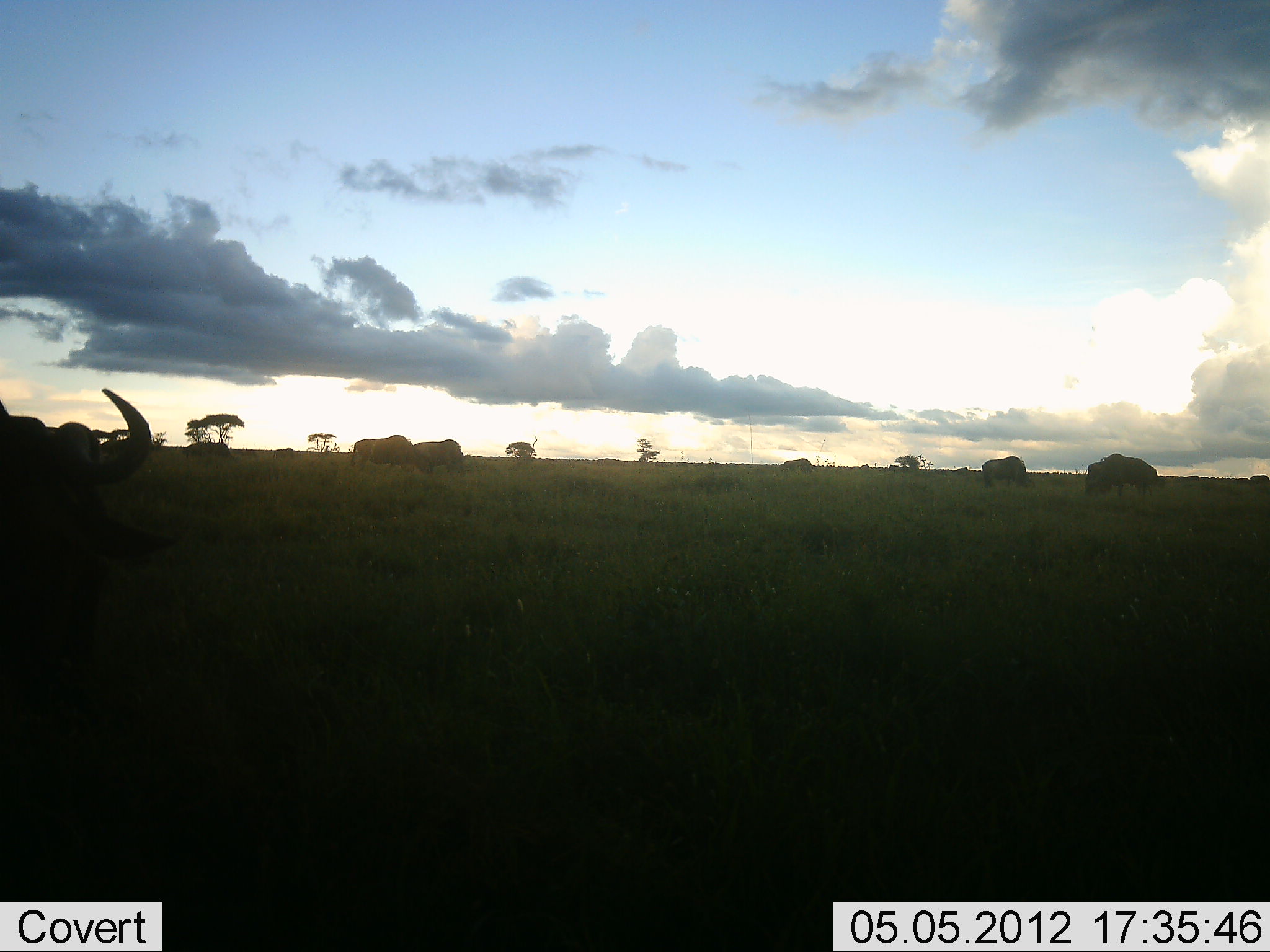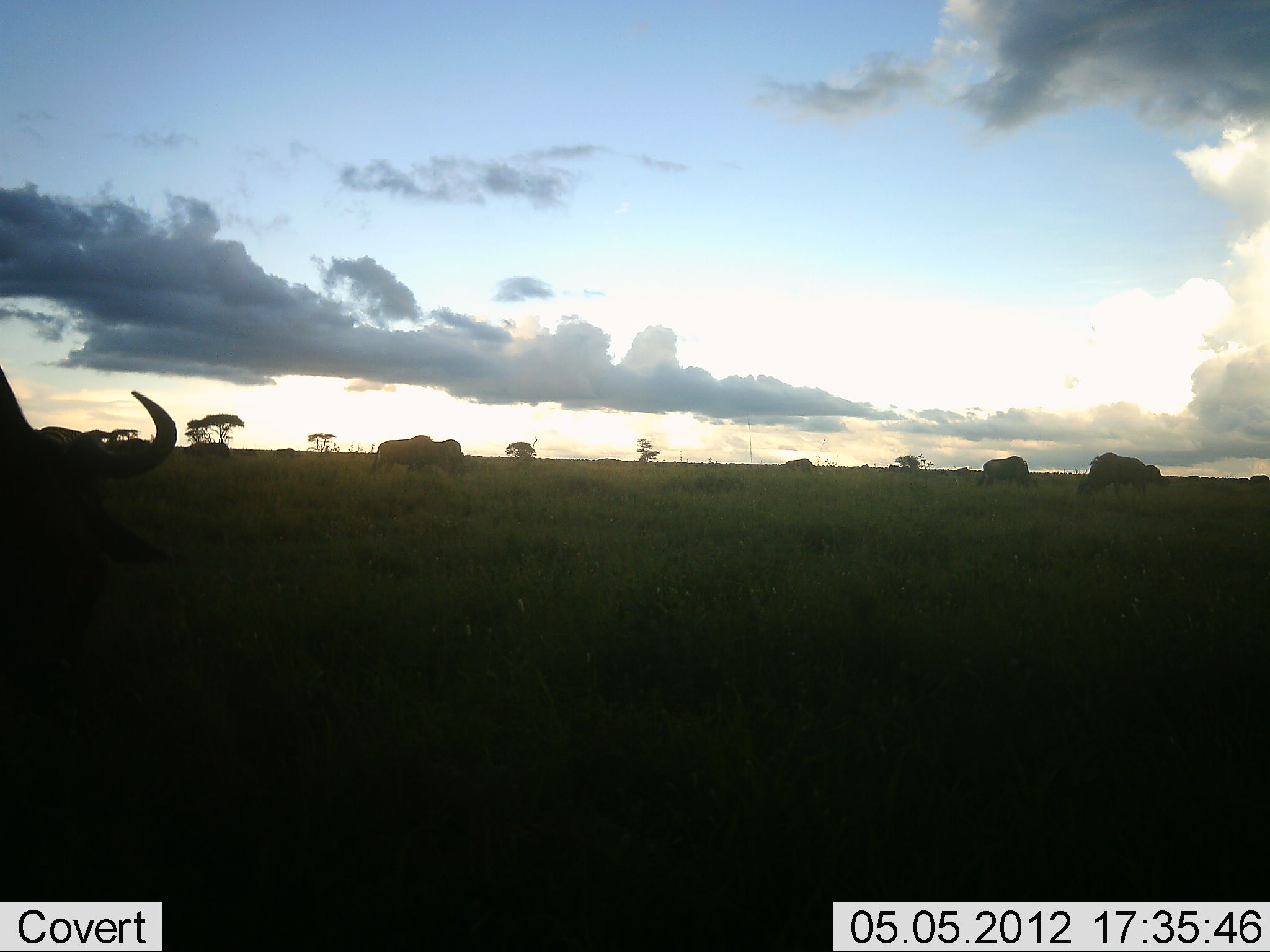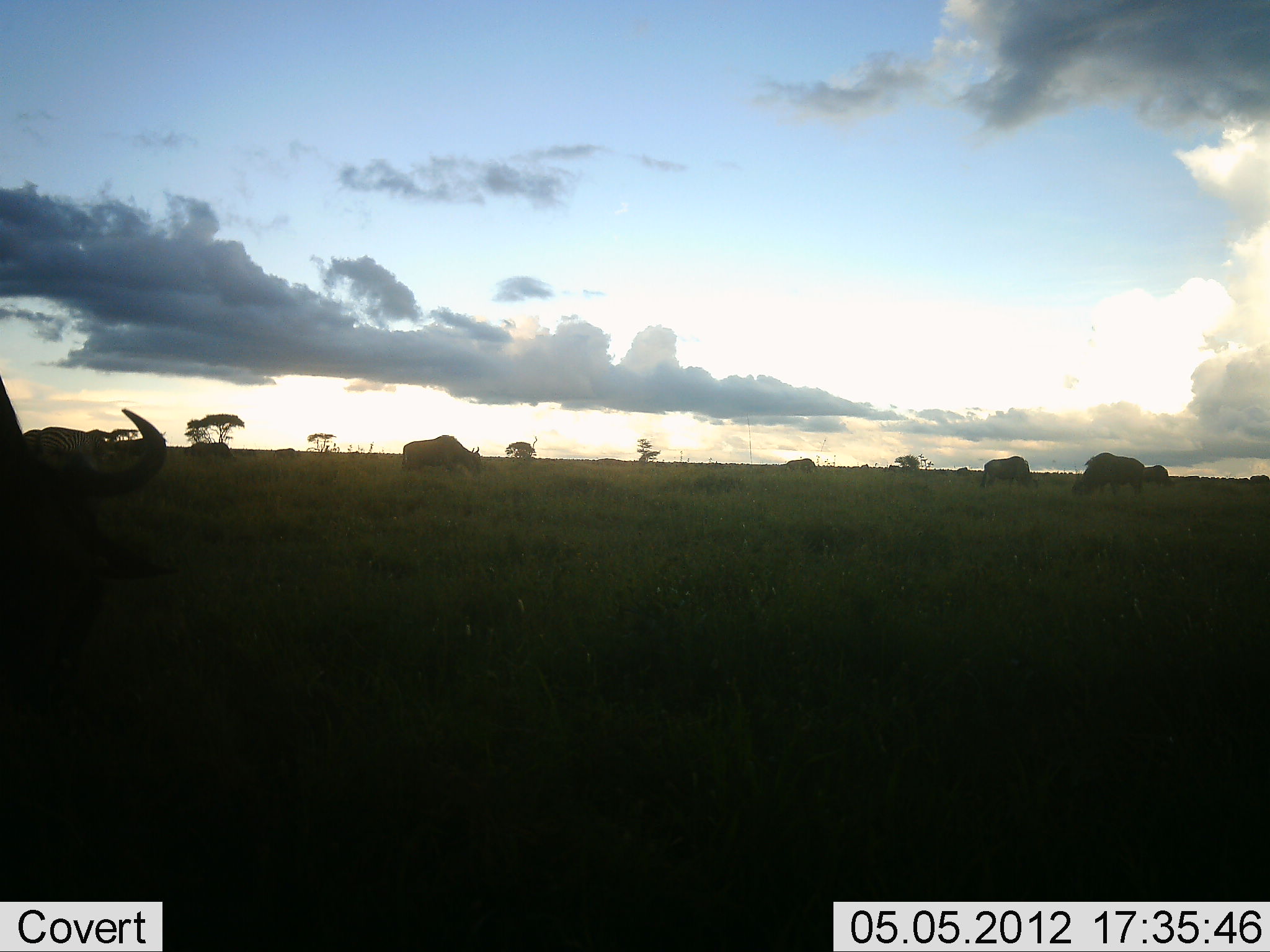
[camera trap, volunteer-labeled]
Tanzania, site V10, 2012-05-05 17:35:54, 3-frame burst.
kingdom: Animalia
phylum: Chordata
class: Mammalia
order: Artiodactyla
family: Bovidae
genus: Connochaetes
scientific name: Connochaetes taurinus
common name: blue wildebeest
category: wildebeest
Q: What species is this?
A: Wildebeest (blue wildebeest) (Connochaetes taurinus).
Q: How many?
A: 6.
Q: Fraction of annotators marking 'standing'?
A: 50%.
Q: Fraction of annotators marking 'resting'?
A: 0%.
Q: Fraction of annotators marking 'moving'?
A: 60%.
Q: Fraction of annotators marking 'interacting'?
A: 0%.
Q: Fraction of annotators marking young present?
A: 0%.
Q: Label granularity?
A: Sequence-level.